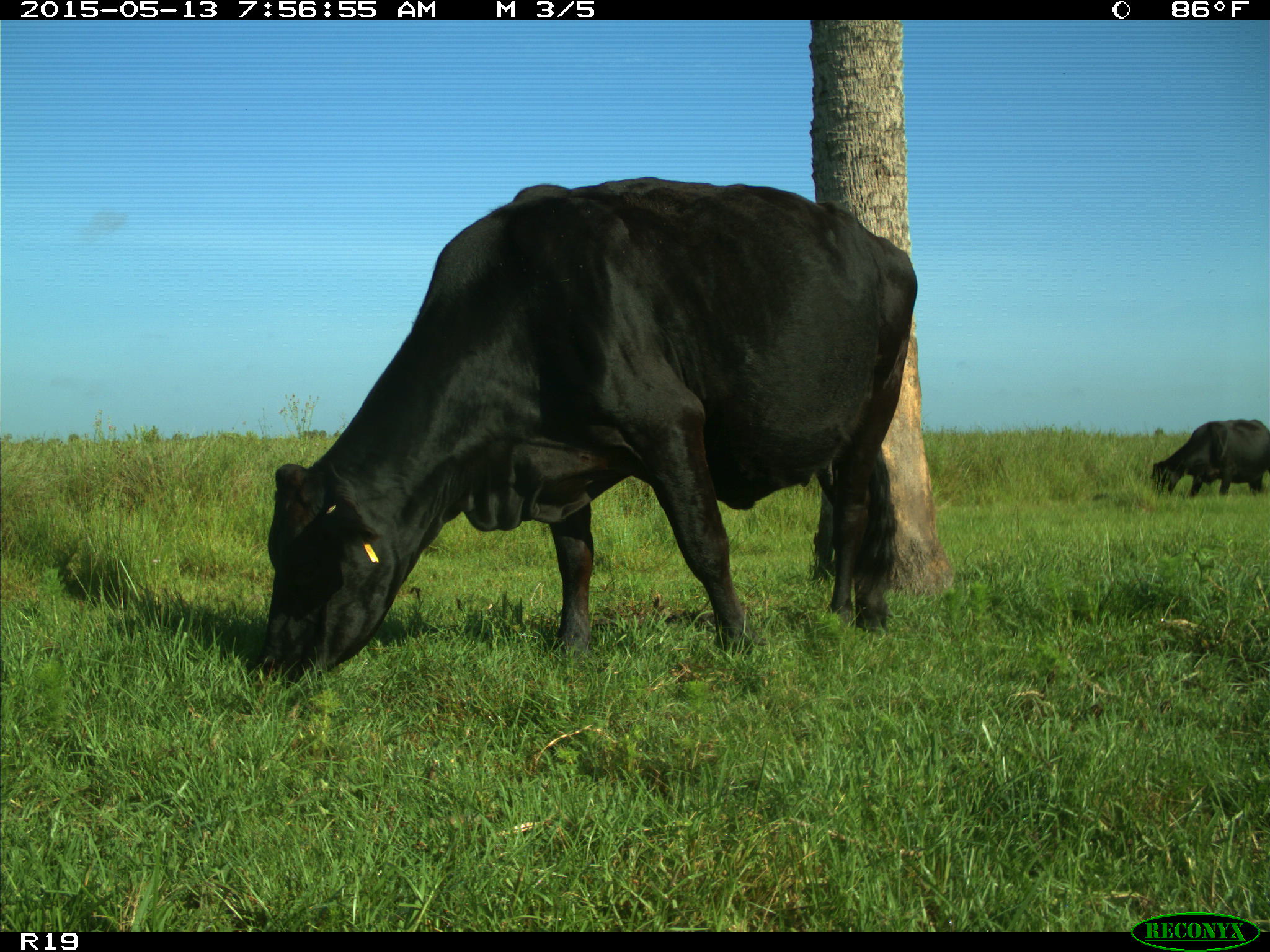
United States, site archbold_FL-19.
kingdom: Animalia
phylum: Chordata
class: Mammalia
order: Artiodactyla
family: Bovidae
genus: Bos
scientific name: Bos taurus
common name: domestic cow